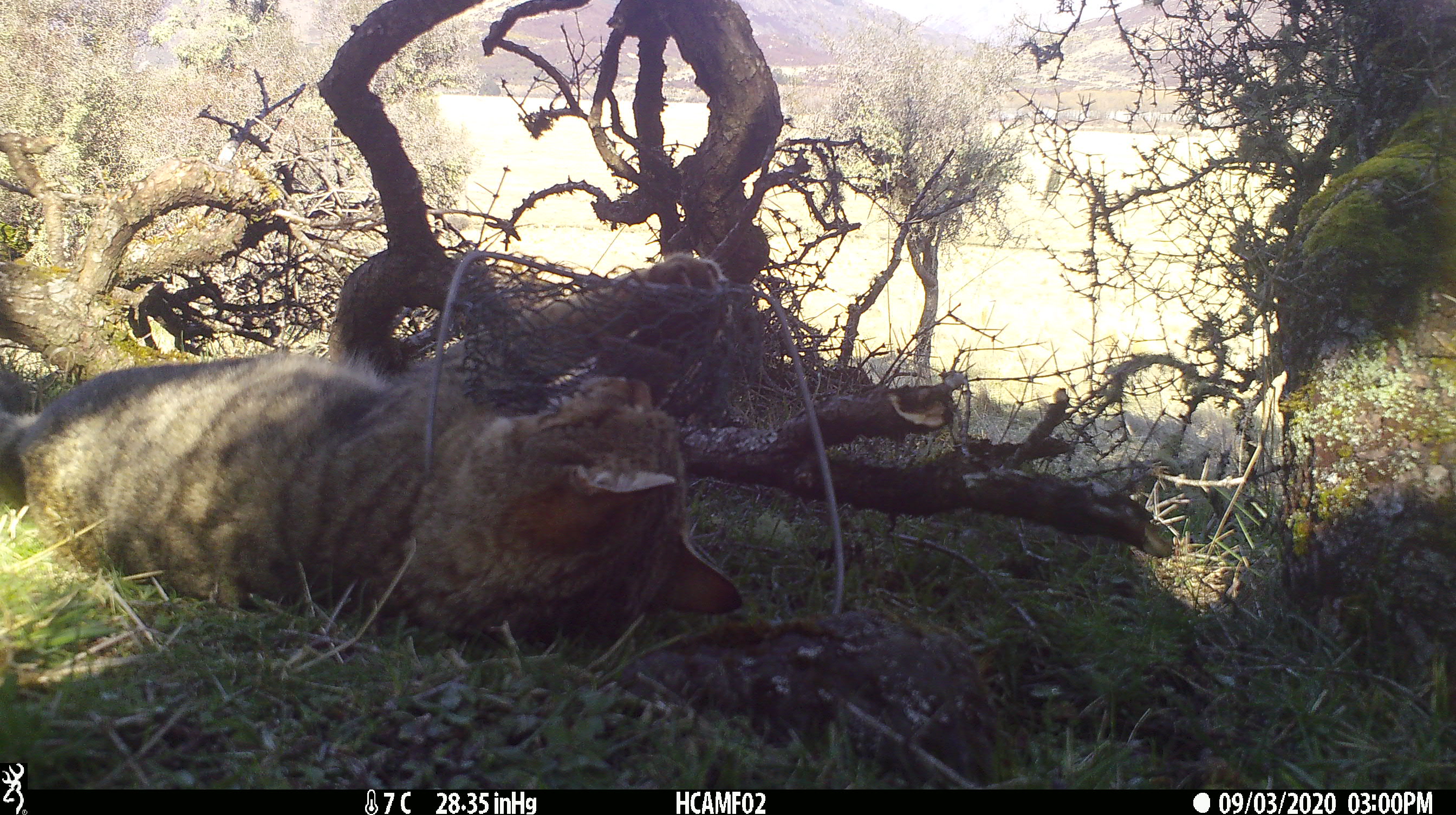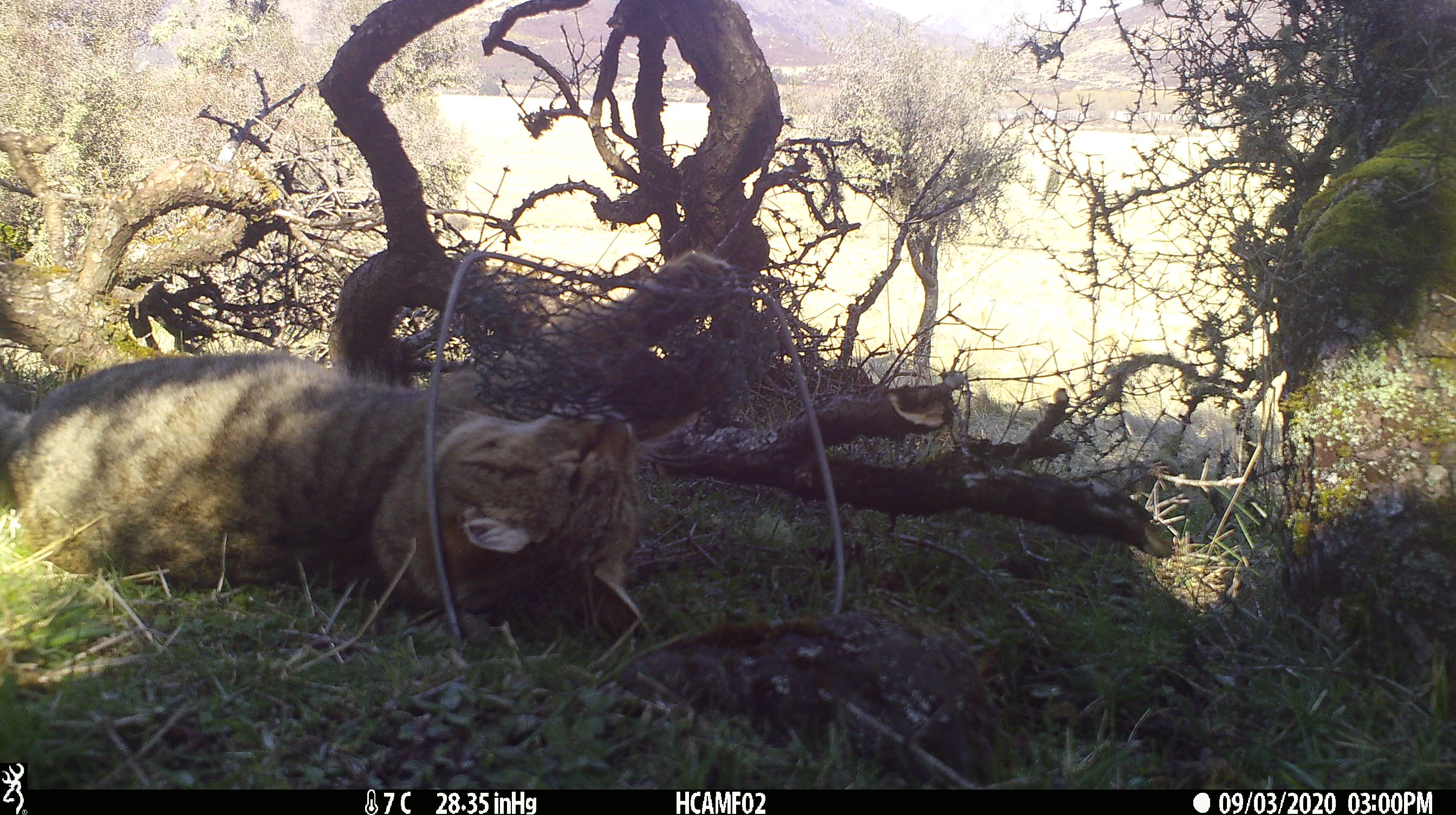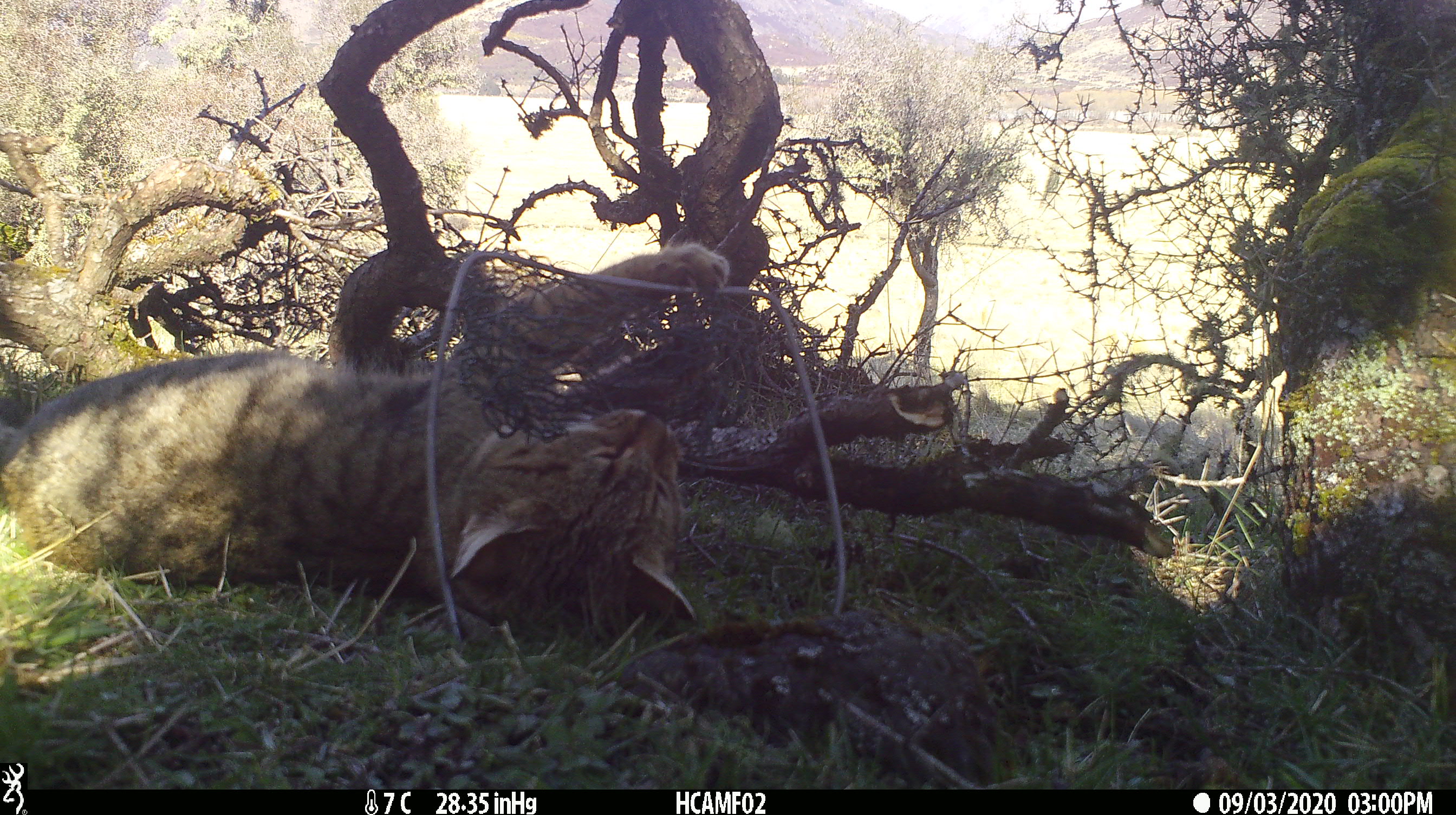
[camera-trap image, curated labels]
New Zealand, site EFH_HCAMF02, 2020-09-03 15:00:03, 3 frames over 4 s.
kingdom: Animalia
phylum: Chordata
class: Mammalia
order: Carnivora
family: Felidae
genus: Felis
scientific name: Felis catus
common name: domestic cat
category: cat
Cat (domestic cat) (Felis catus).